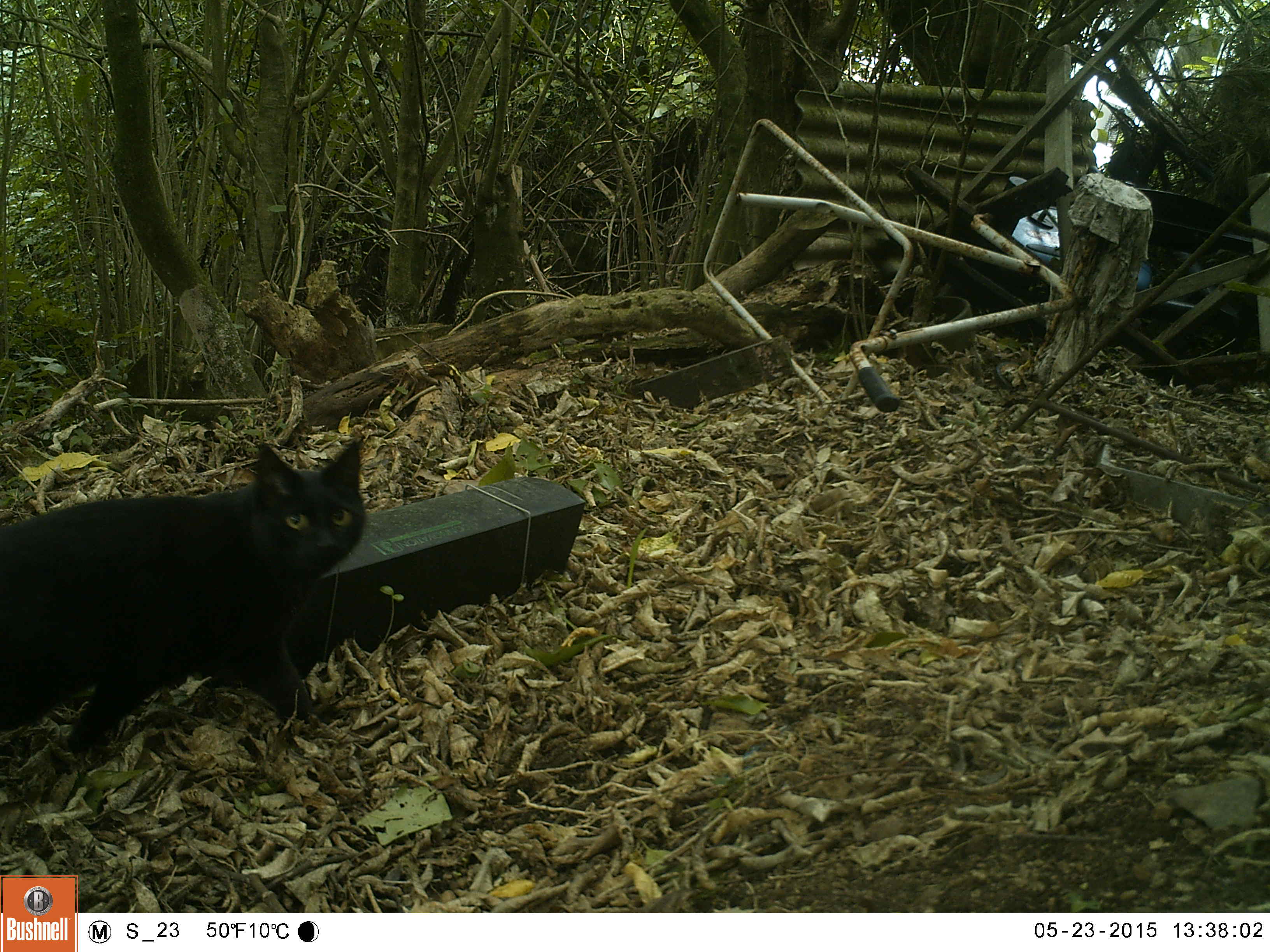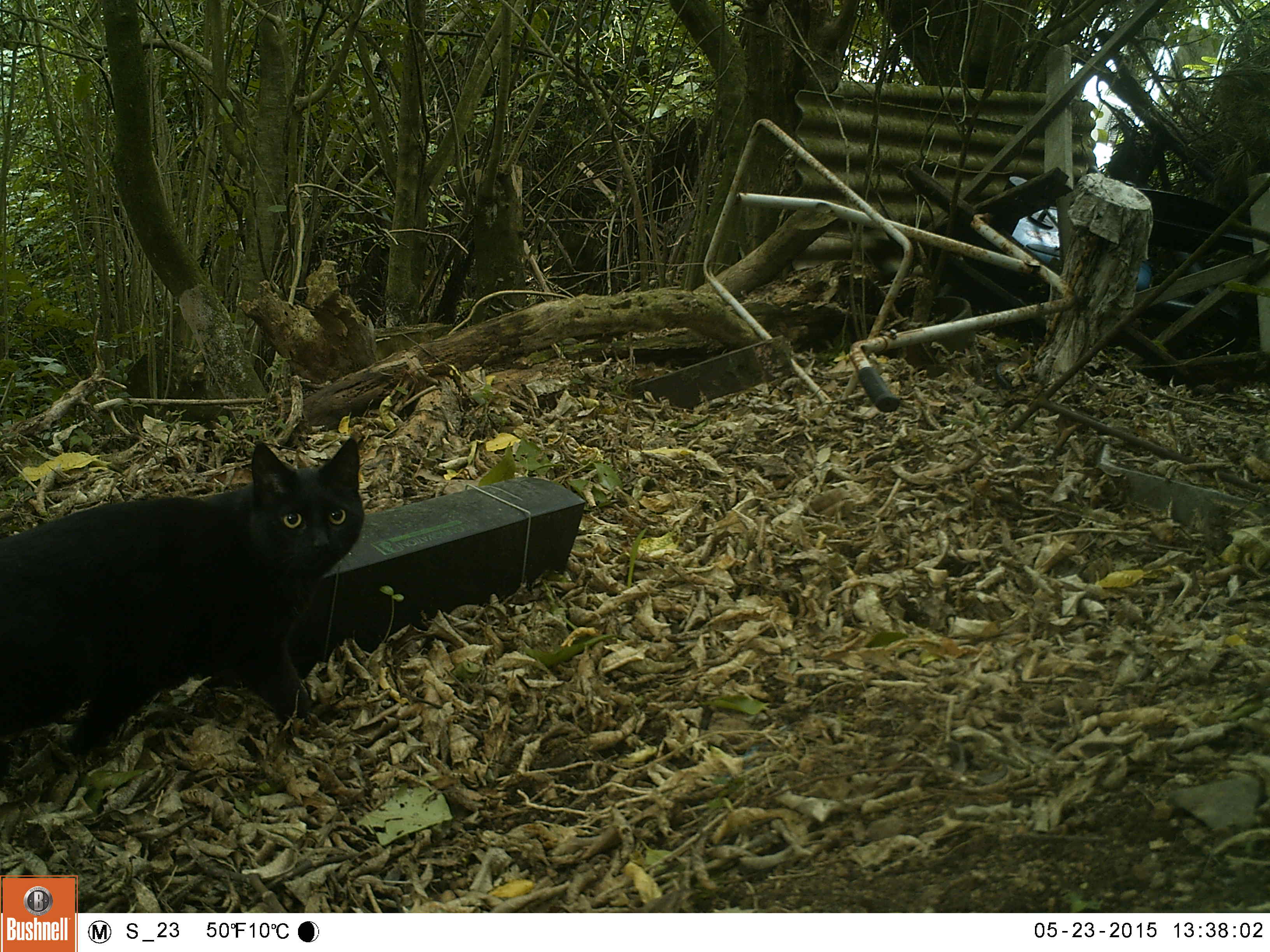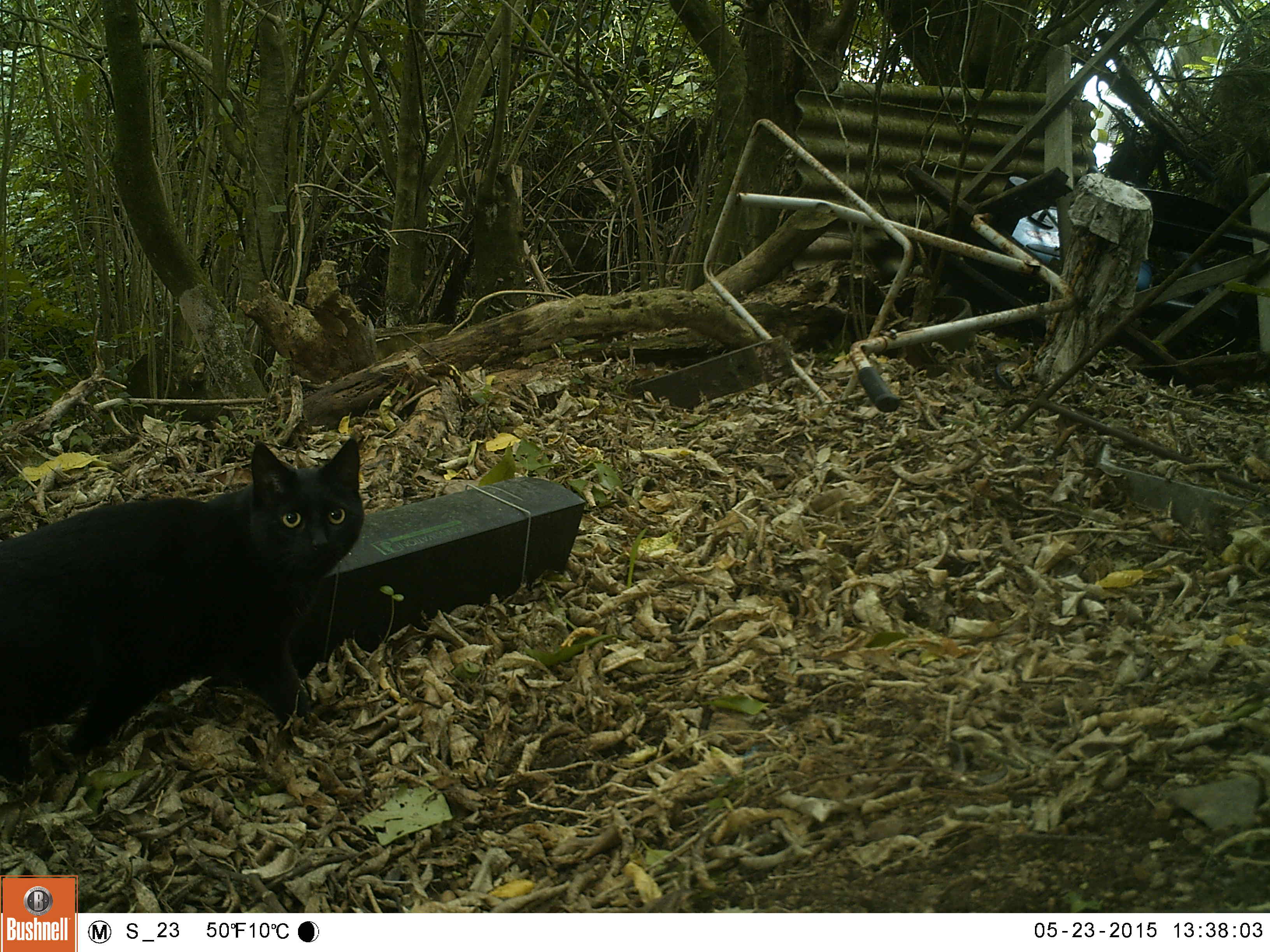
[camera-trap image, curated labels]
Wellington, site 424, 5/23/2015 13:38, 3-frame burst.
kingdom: Animalia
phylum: Chordata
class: Mammalia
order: Carnivora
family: Felidae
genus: Felis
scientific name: Felis catus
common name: cat